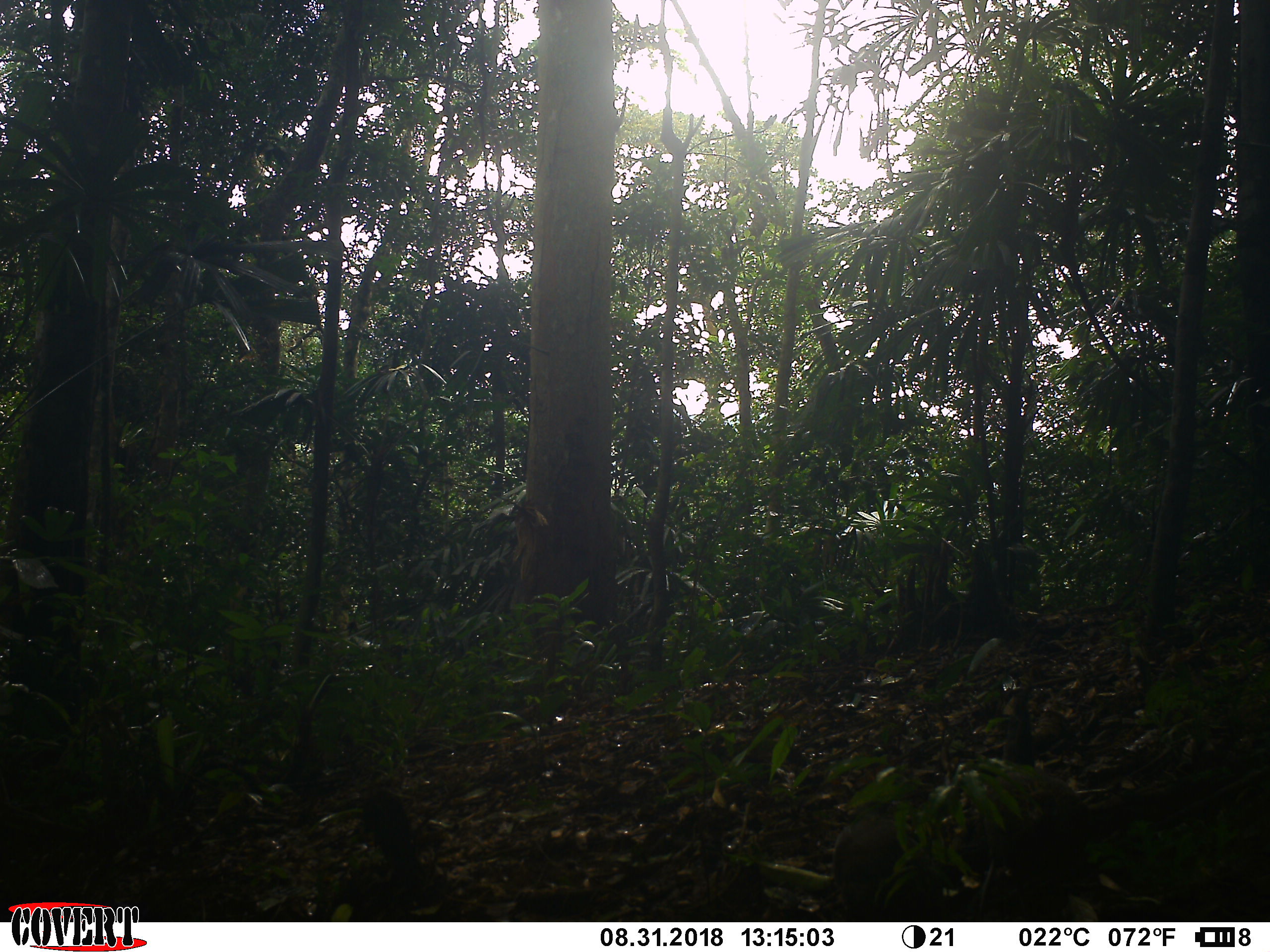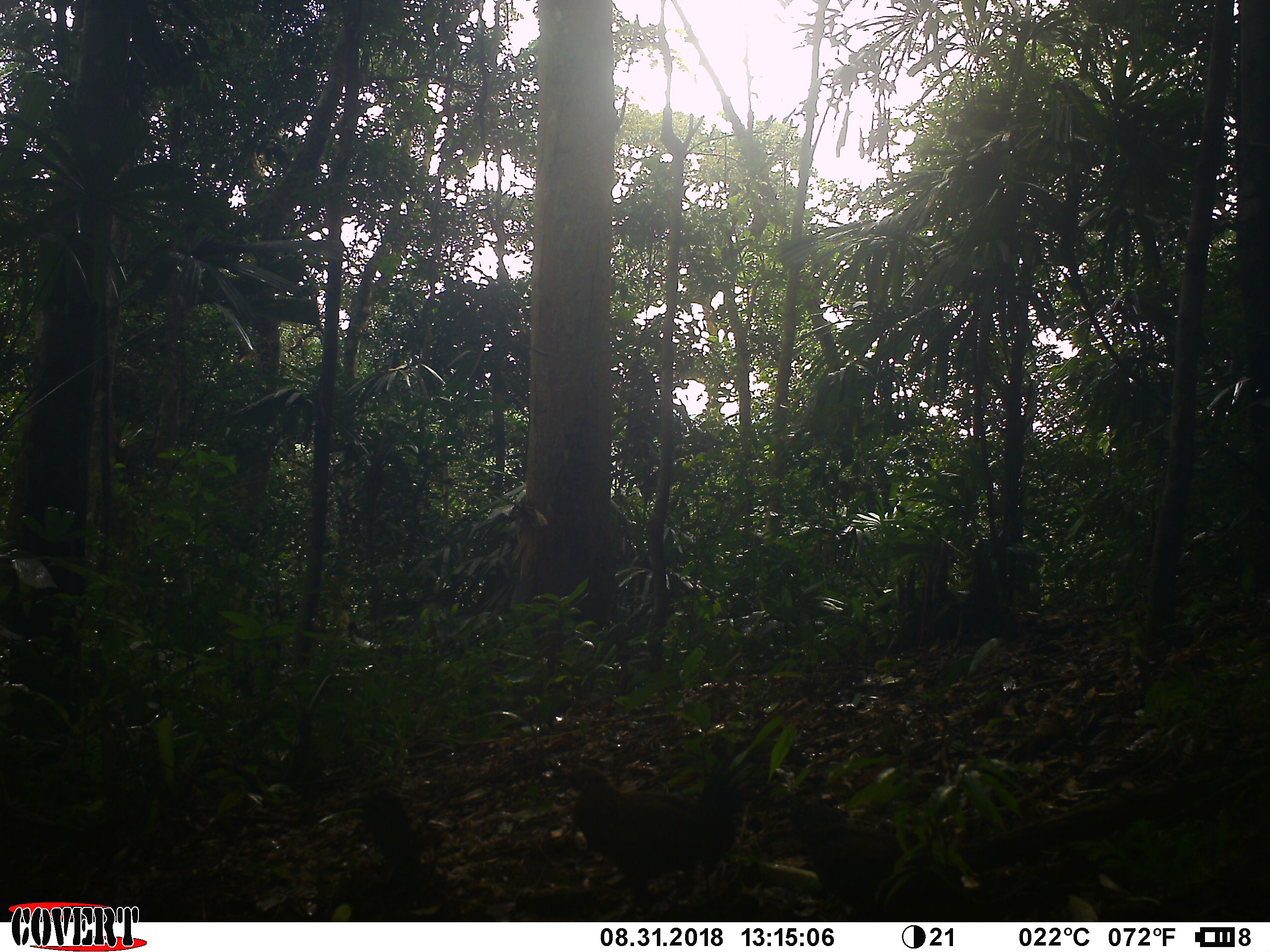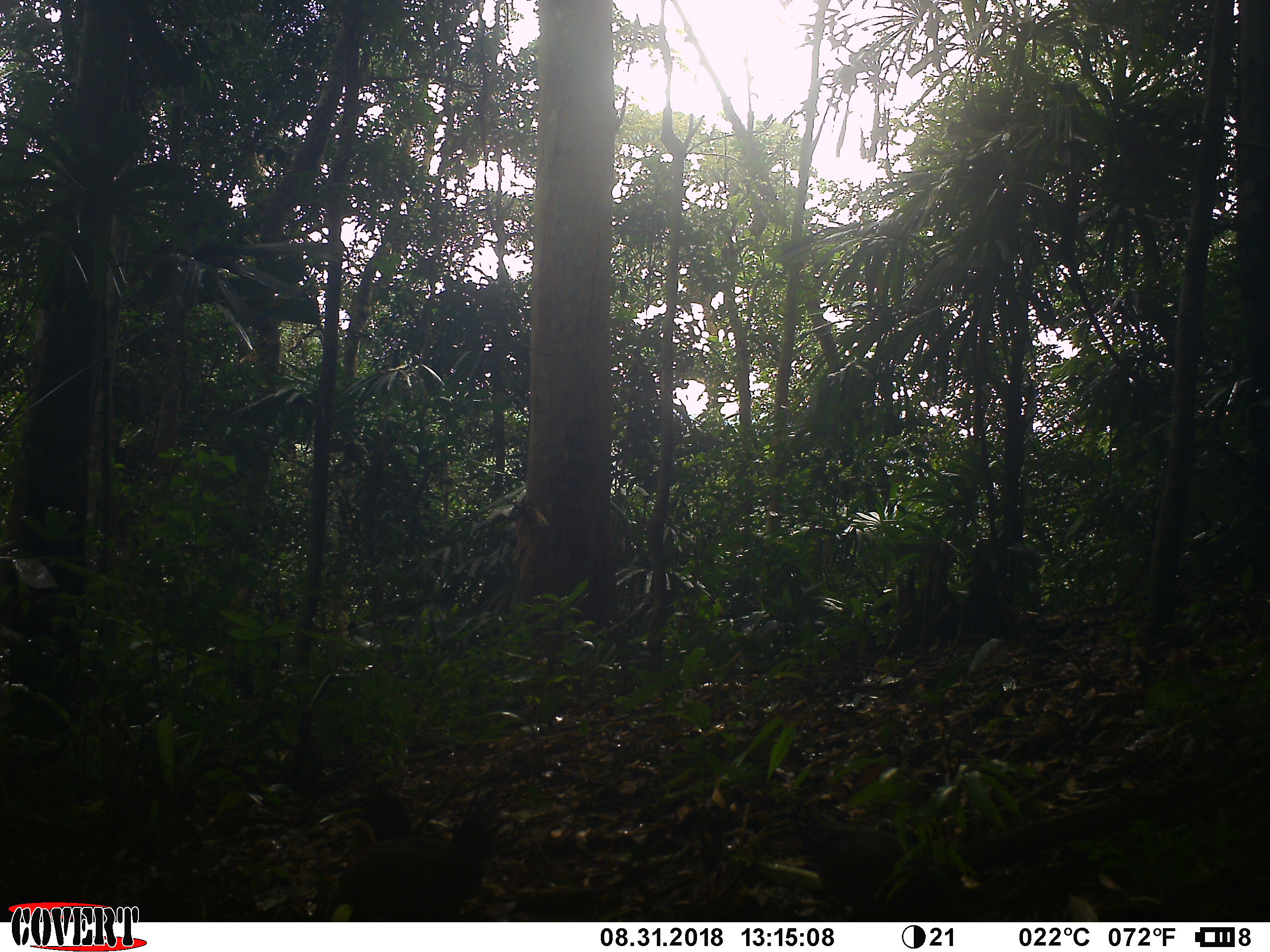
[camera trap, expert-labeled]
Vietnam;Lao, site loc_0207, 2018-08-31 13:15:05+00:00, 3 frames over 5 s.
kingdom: Animalia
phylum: Chordata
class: Aves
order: Galliformes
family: Phasianidae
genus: Gallus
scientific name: Gallus gallus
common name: red junglefowl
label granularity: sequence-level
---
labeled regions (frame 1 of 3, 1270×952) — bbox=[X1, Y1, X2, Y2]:
red junglefowl: bbox=[831, 761, 1198, 921]; bbox=[360, 770, 460, 866]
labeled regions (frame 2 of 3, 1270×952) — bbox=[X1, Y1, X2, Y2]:
red junglefowl: bbox=[555, 745, 761, 919]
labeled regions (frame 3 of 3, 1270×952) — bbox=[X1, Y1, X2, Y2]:
red junglefowl: bbox=[338, 779, 511, 919]